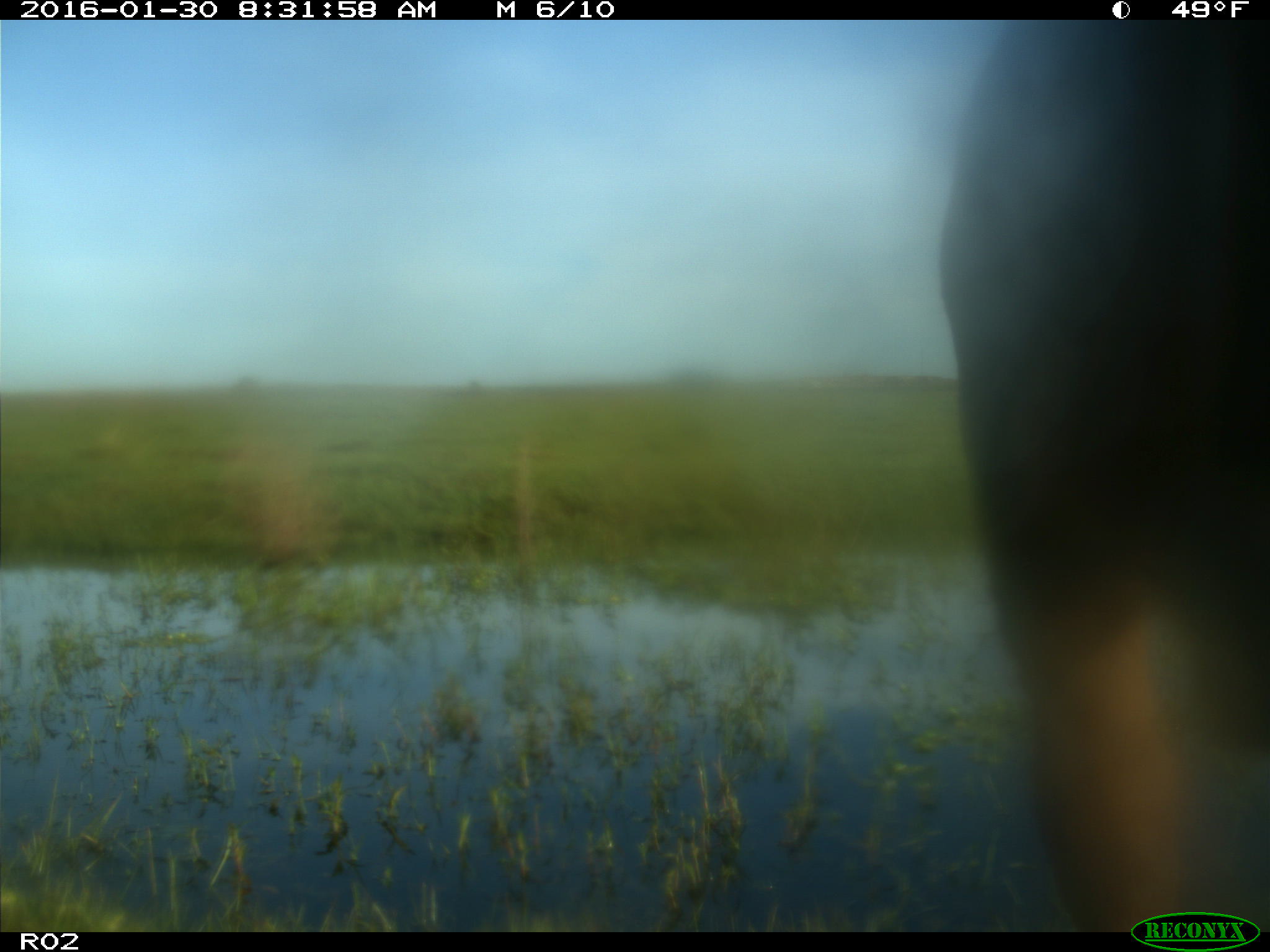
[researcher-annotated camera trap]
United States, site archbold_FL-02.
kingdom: Animalia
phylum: Chordata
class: Mammalia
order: Artiodactyla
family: Bovidae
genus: Bos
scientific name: Bos taurus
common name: domestic cow